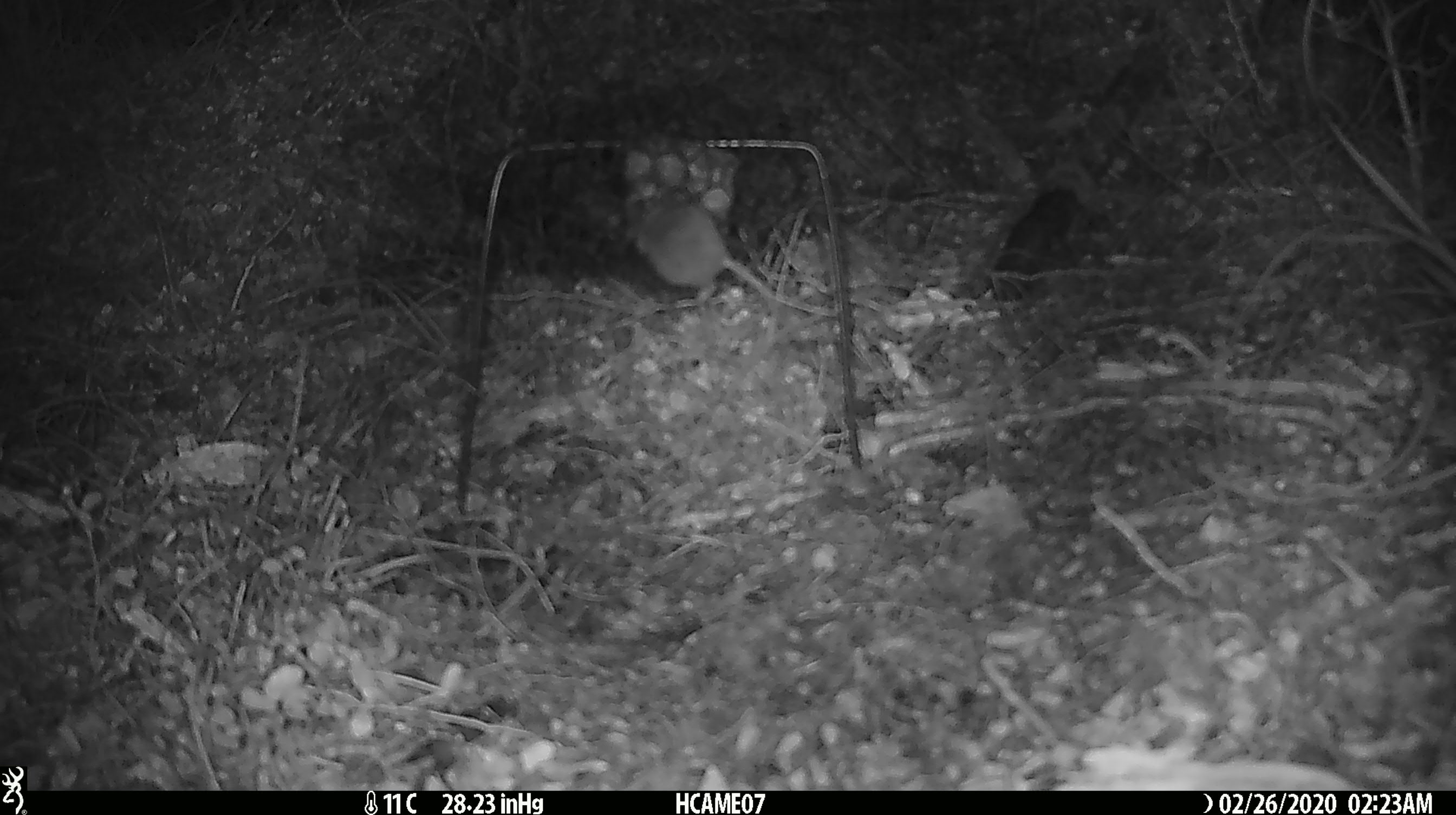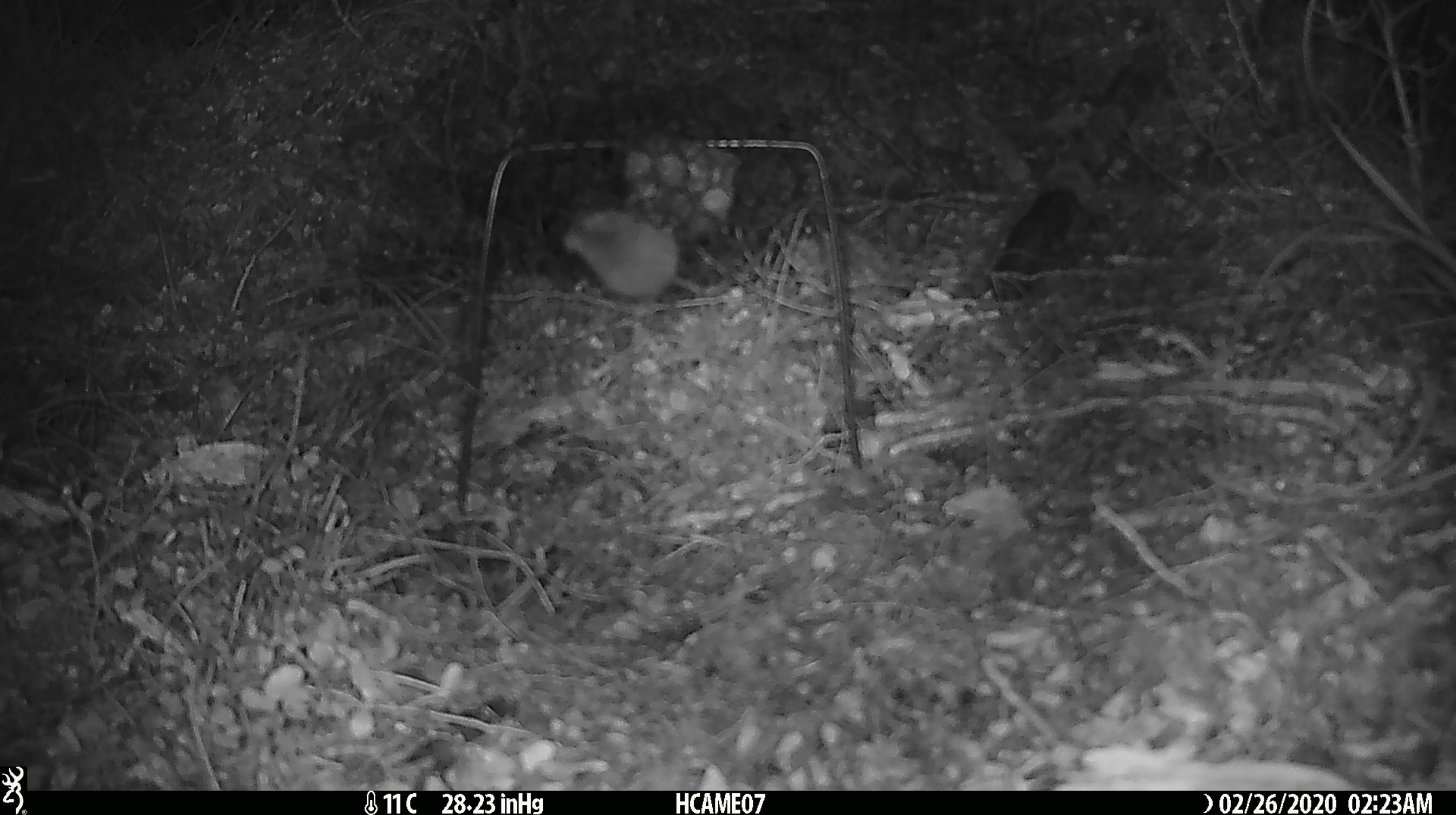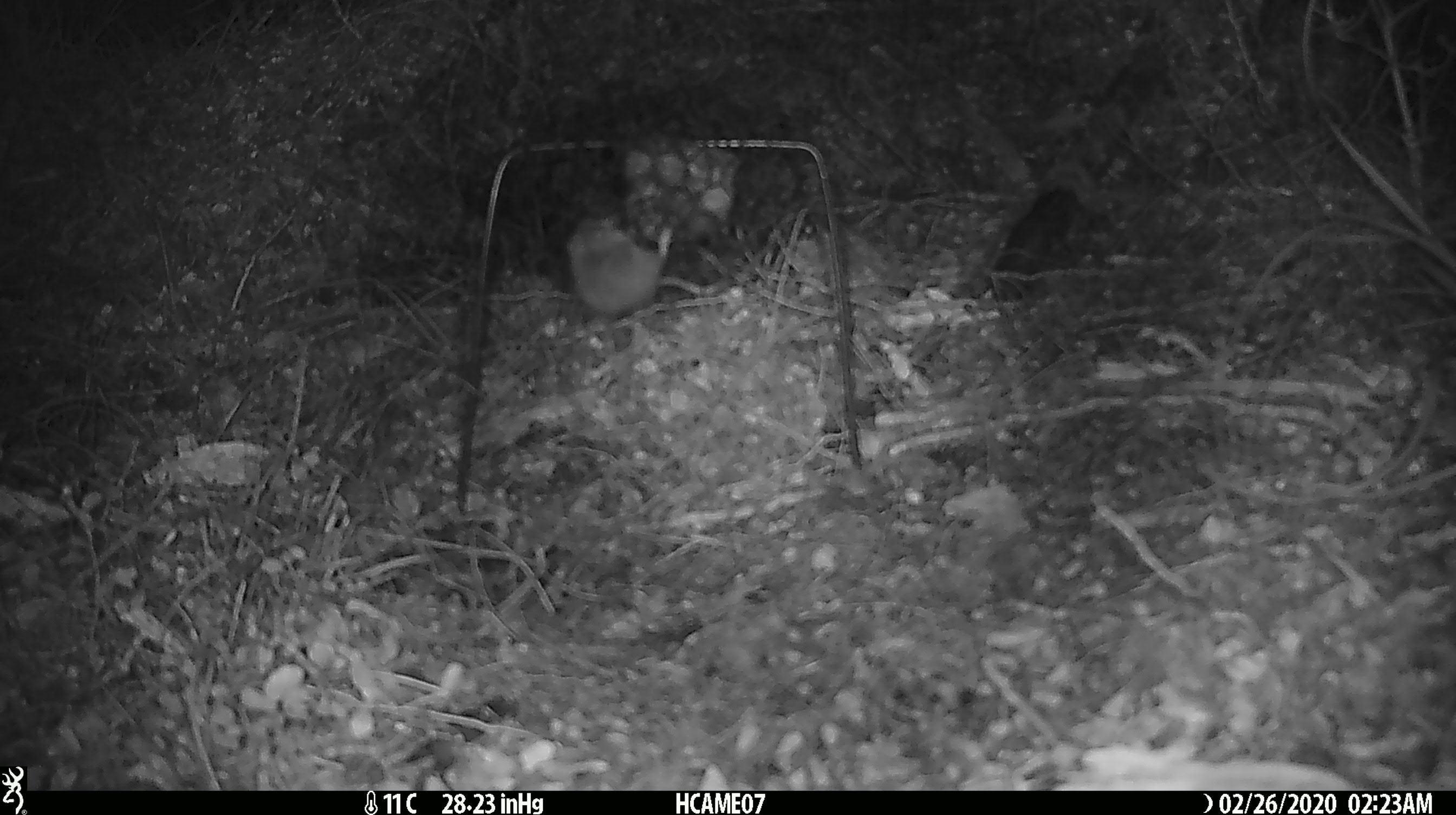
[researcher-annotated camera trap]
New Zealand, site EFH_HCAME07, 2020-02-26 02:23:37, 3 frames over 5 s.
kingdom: Animalia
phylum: Chordata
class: Mammalia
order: Rodentia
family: Muridae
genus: Mus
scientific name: Mus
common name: mouse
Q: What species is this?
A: Mouse (Mus).